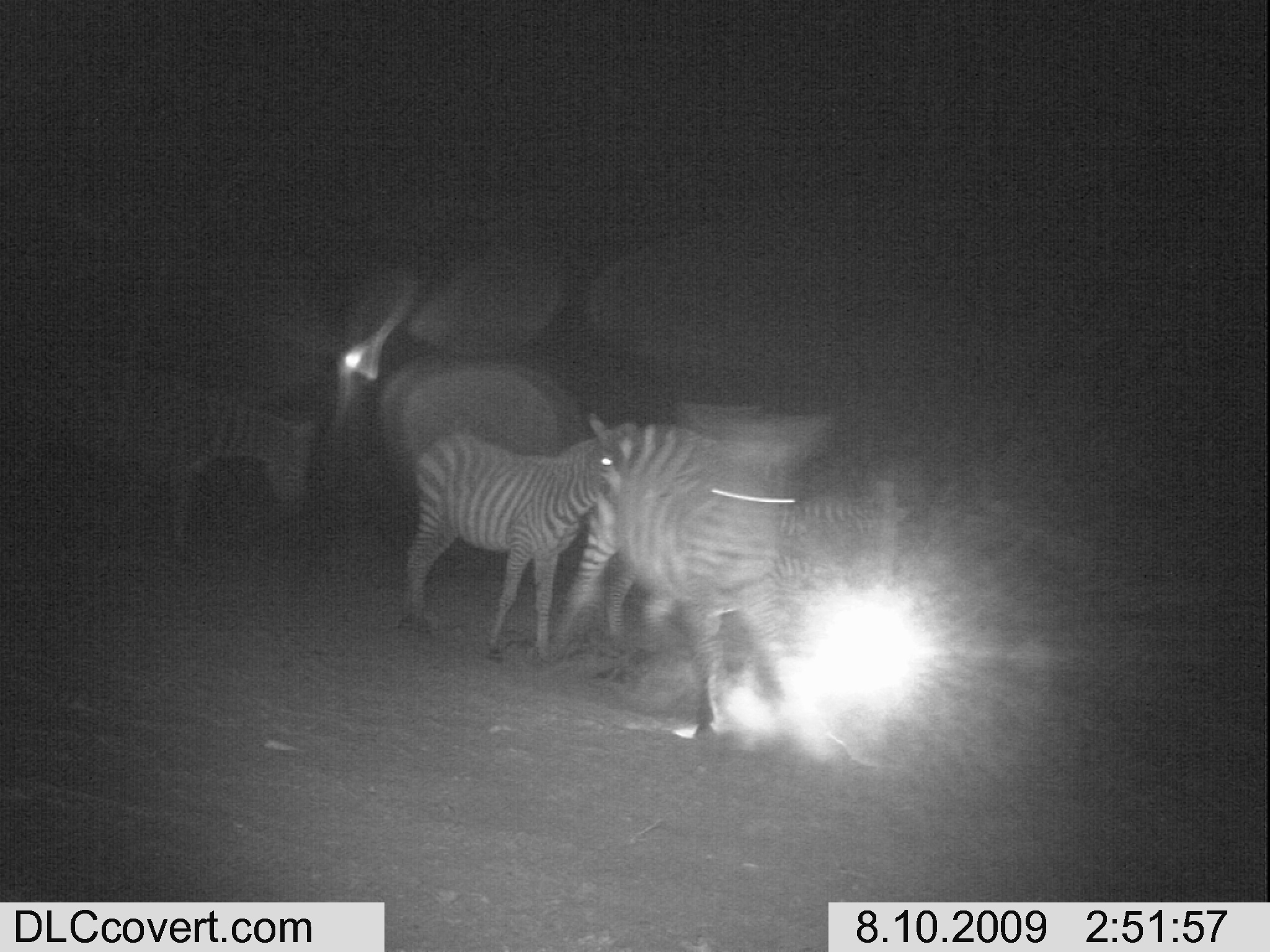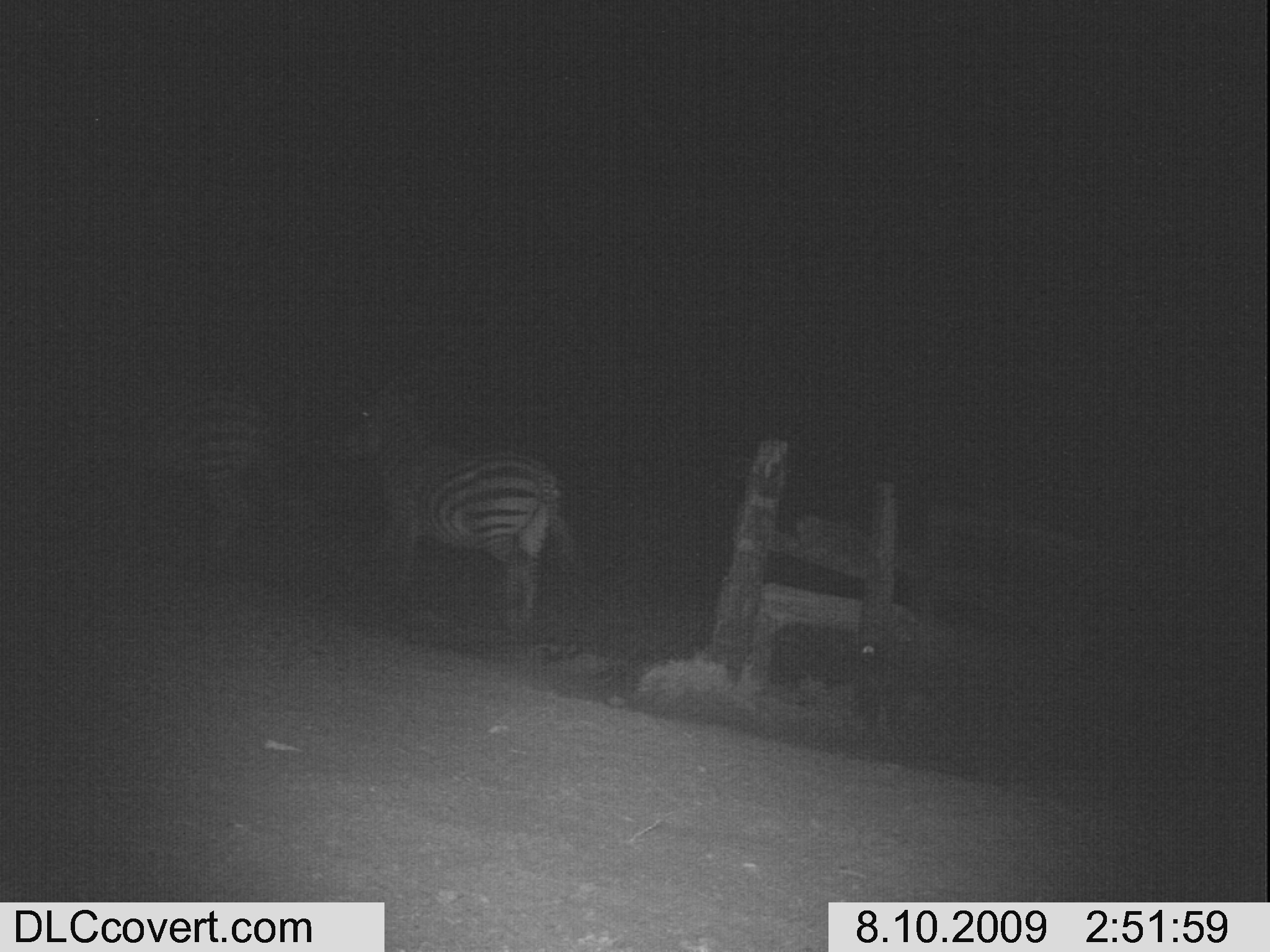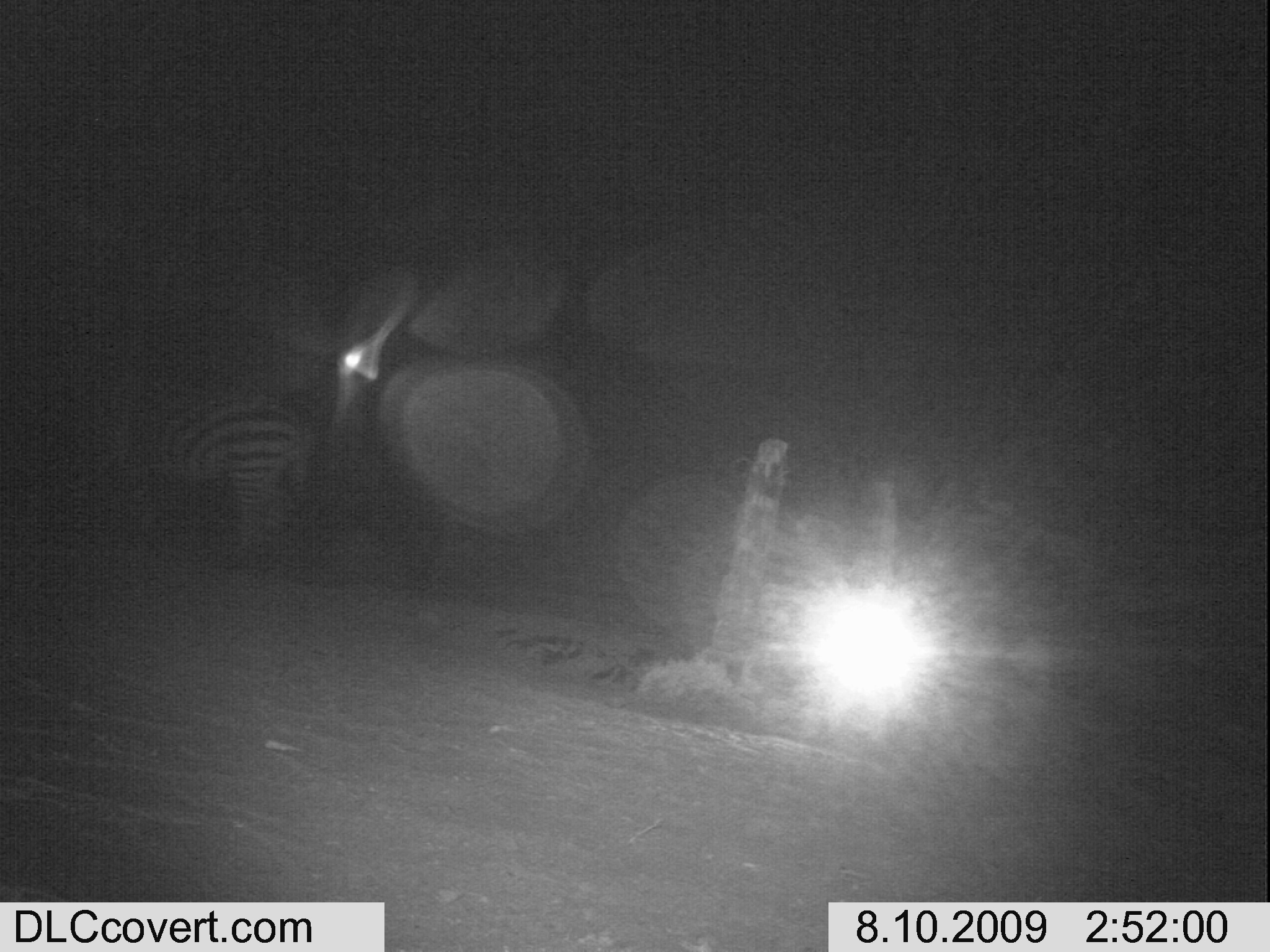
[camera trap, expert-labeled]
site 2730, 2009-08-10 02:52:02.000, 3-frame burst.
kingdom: Animalia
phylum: Chordata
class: Mammalia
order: Perissodactyla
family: Equidae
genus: Equus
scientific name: Equus quagga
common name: plains zebra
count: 5